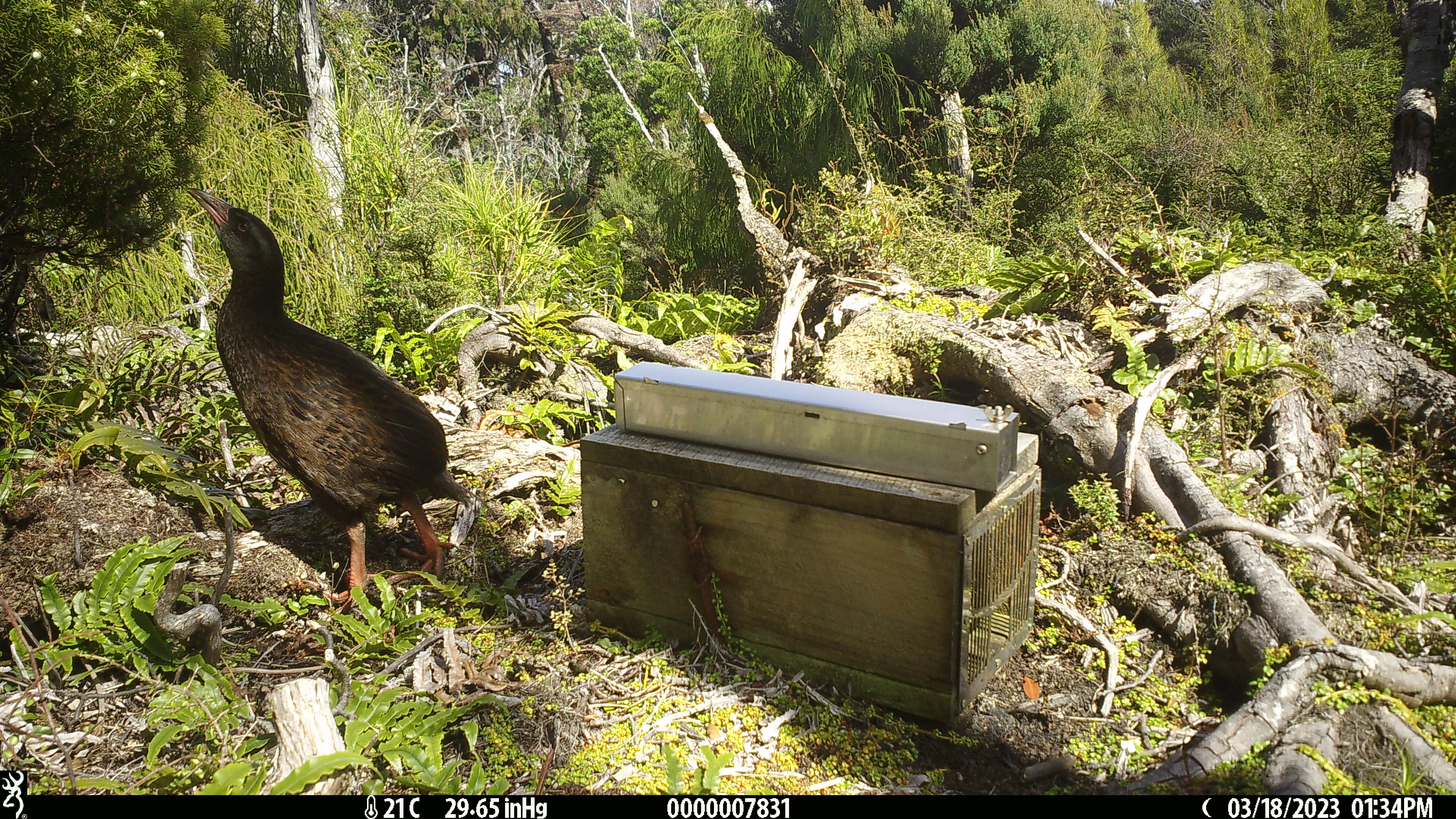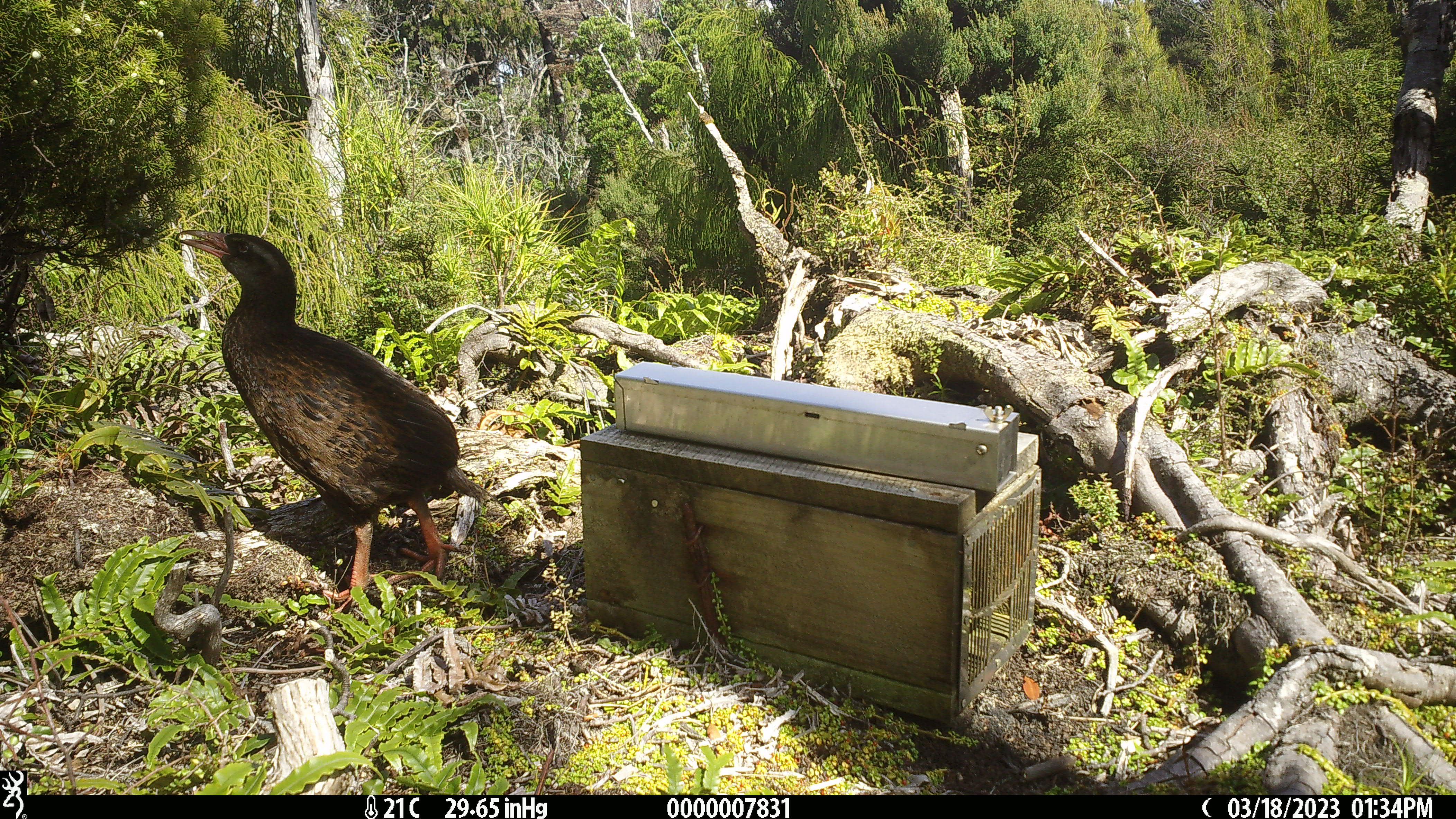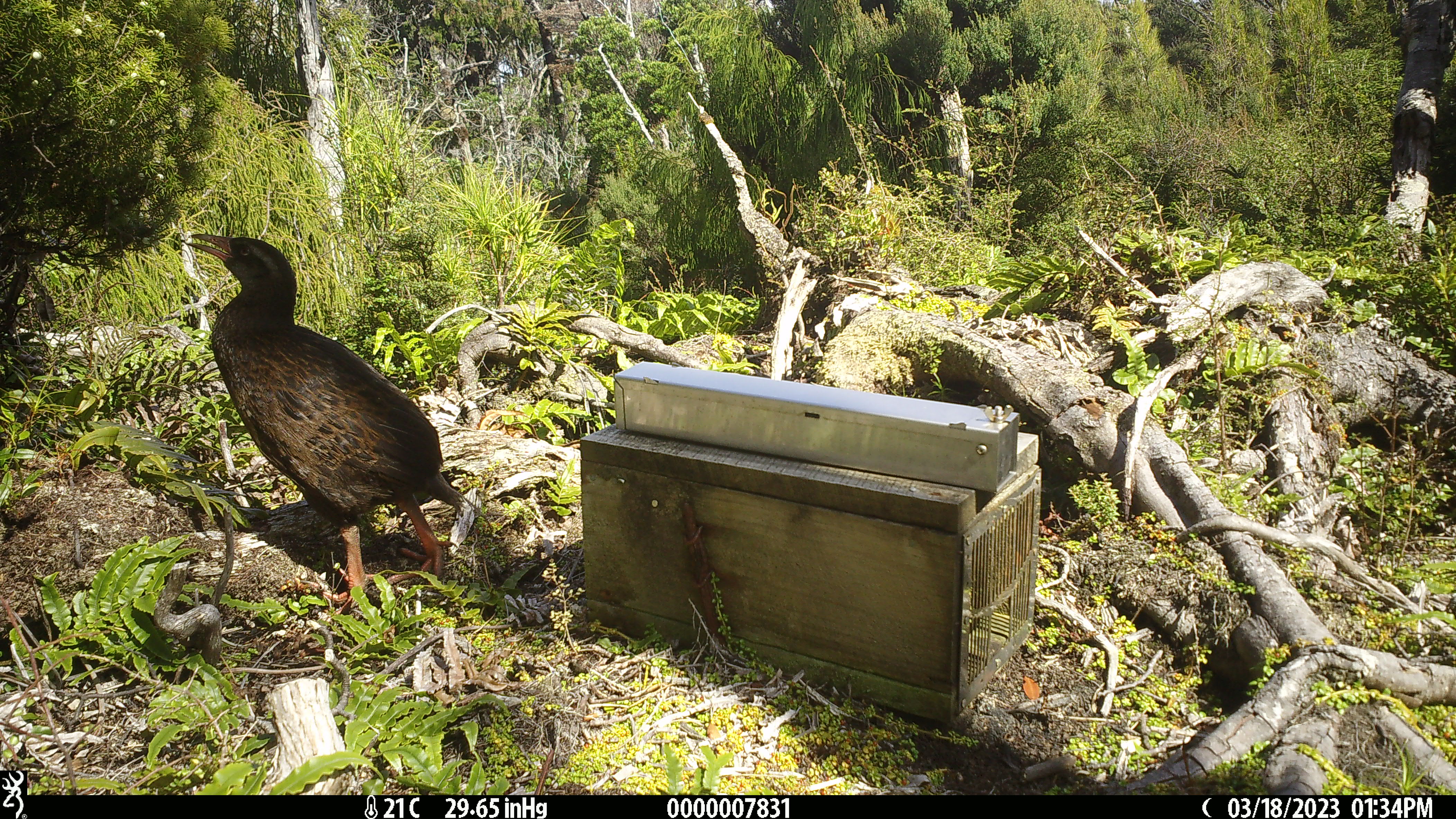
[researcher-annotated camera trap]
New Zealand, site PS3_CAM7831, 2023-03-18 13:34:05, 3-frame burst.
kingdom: Animalia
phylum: Chordata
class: Aves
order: Gruiformes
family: Rallidae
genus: Gallirallus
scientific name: Gallirallus australis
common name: weka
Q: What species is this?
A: Weka (Gallirallus australis).